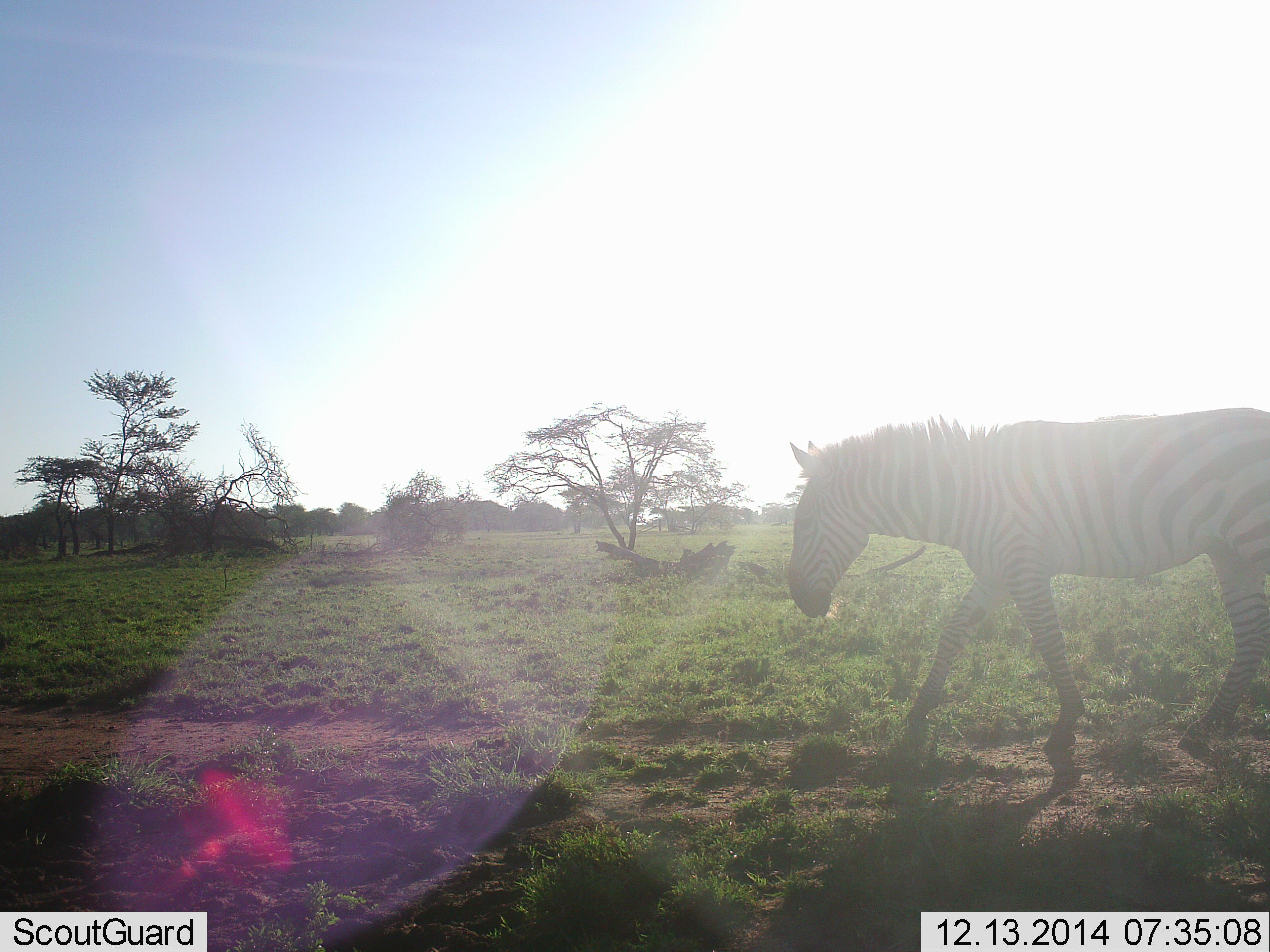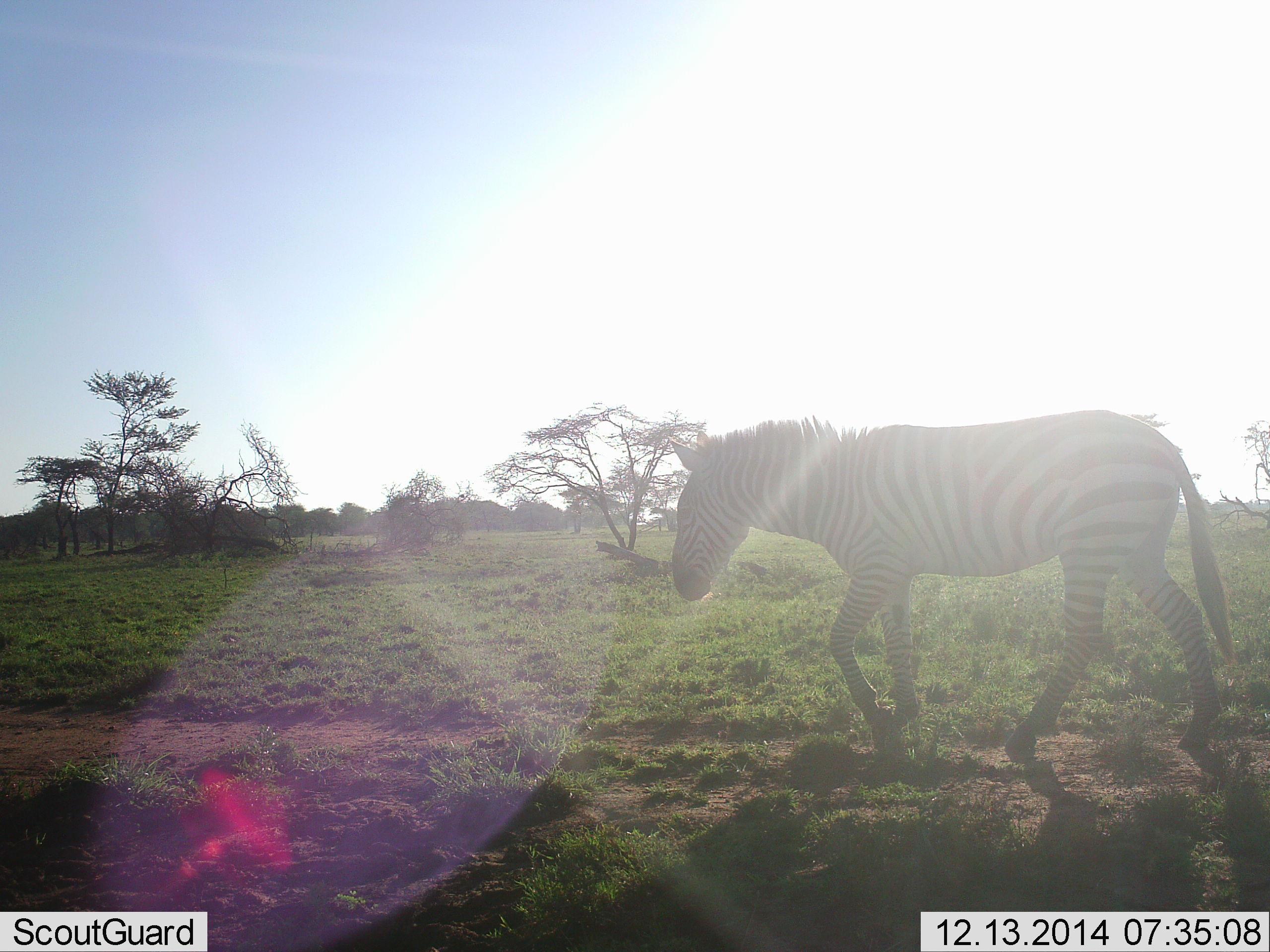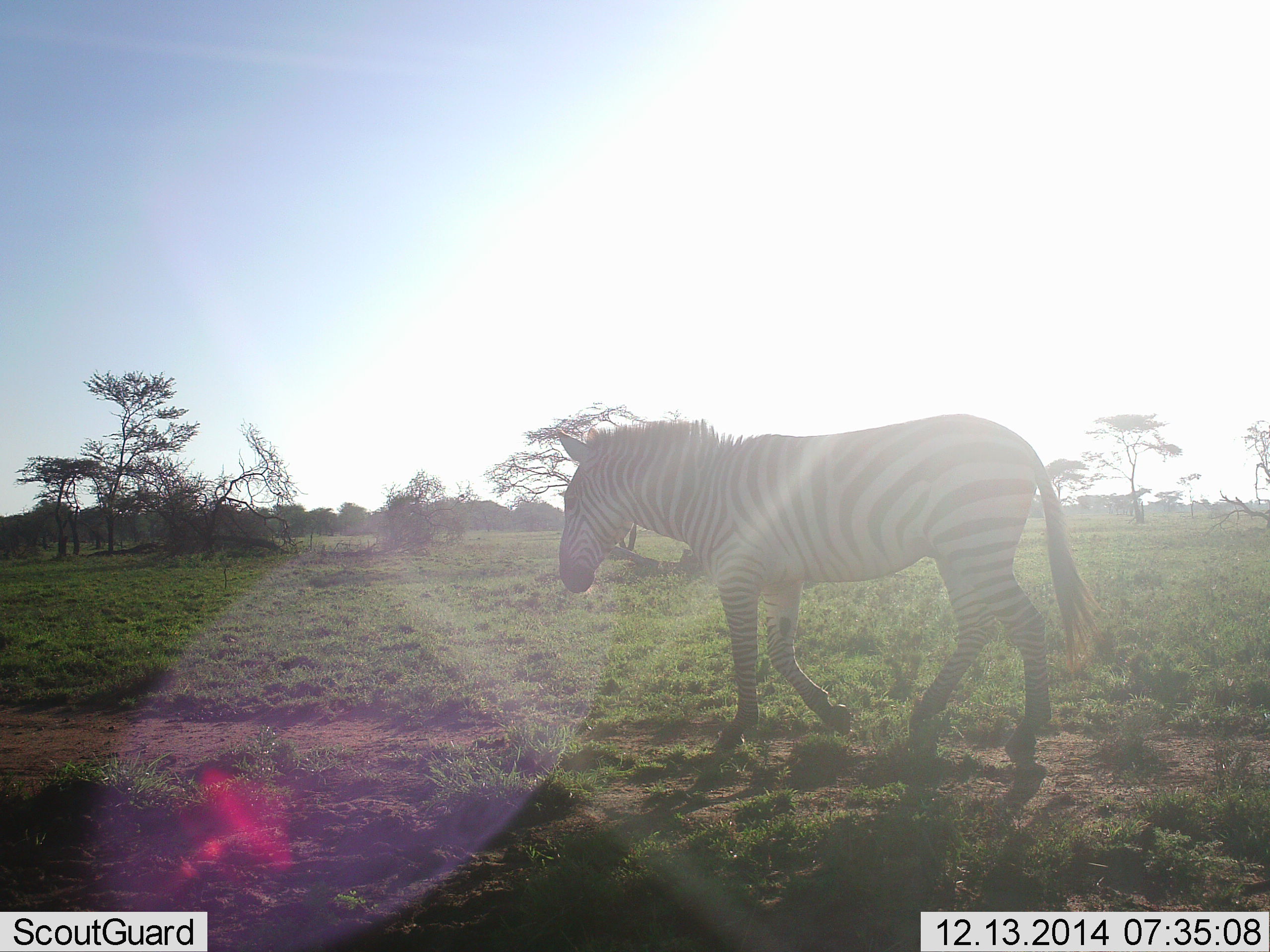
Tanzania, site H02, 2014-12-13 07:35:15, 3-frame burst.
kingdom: Animalia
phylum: Chordata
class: Mammalia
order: Perissodactyla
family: Equidae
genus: Equus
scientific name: Equus quagga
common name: plains zebra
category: zebra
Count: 1.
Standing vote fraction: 0%.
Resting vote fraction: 0%.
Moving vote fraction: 100%.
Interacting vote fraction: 0%.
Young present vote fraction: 10%.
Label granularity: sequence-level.